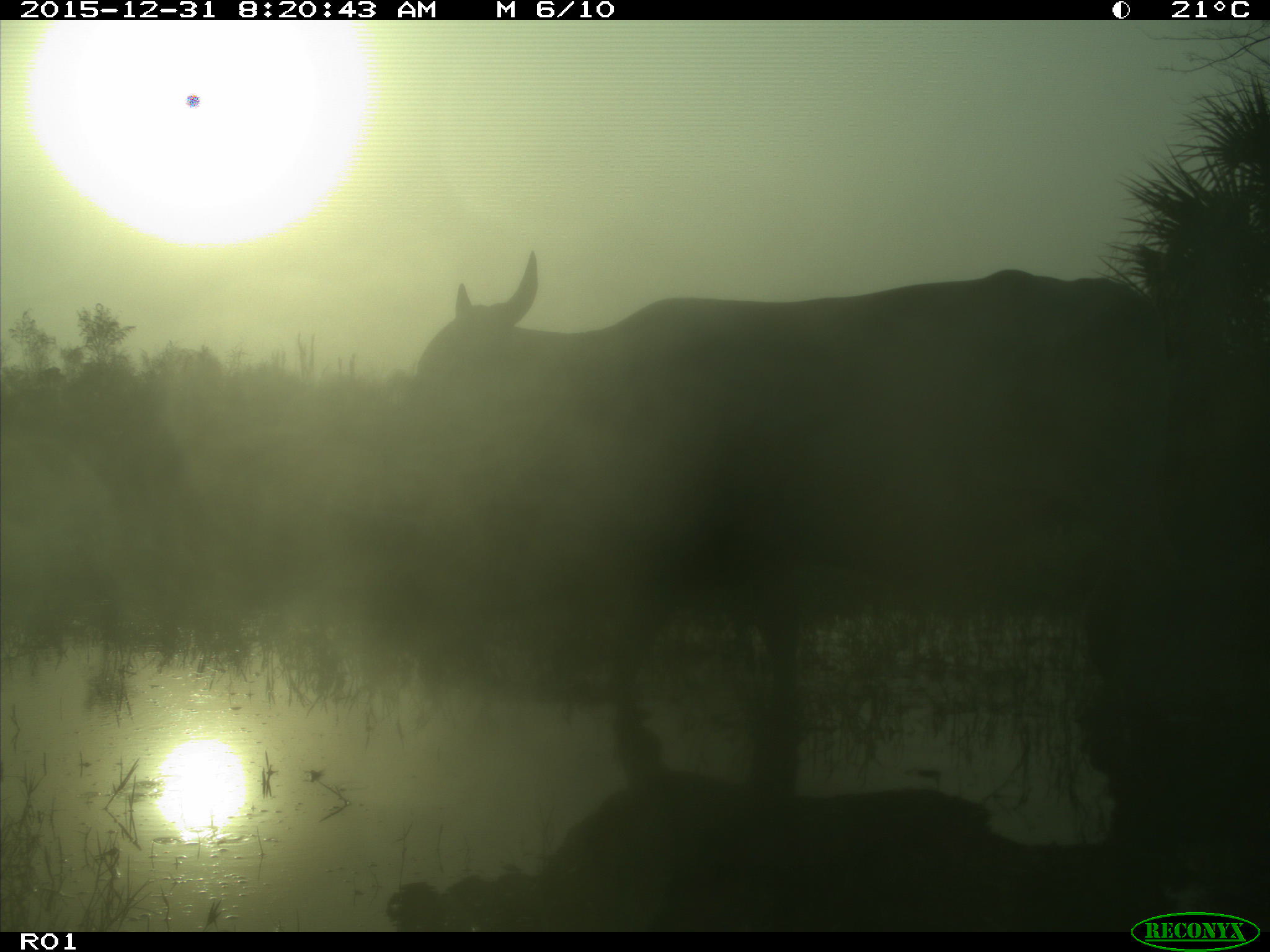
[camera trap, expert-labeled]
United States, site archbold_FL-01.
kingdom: Animalia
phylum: Chordata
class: Mammalia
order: Artiodactyla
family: Bovidae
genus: Bos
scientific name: Bos taurus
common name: domestic cow